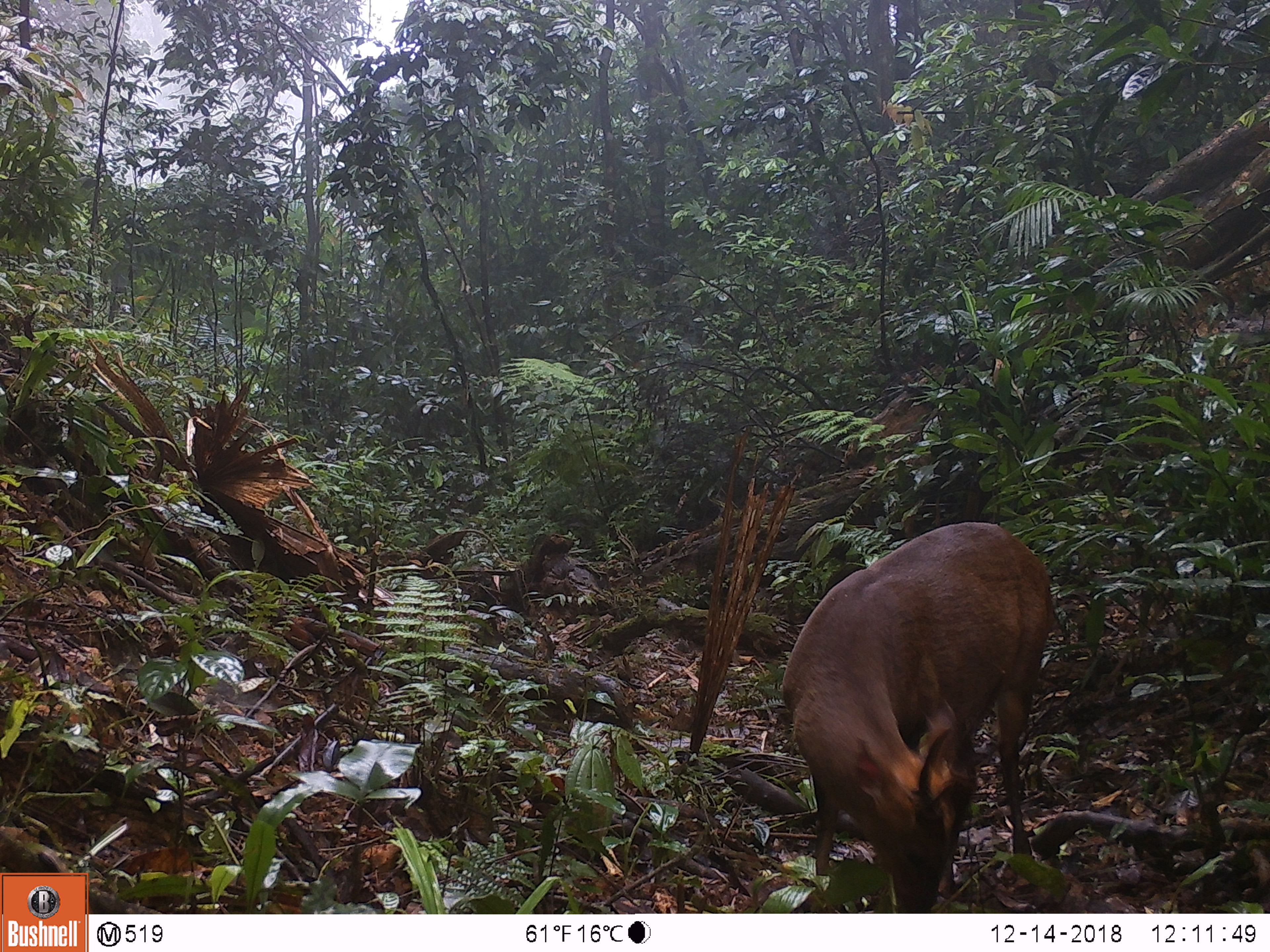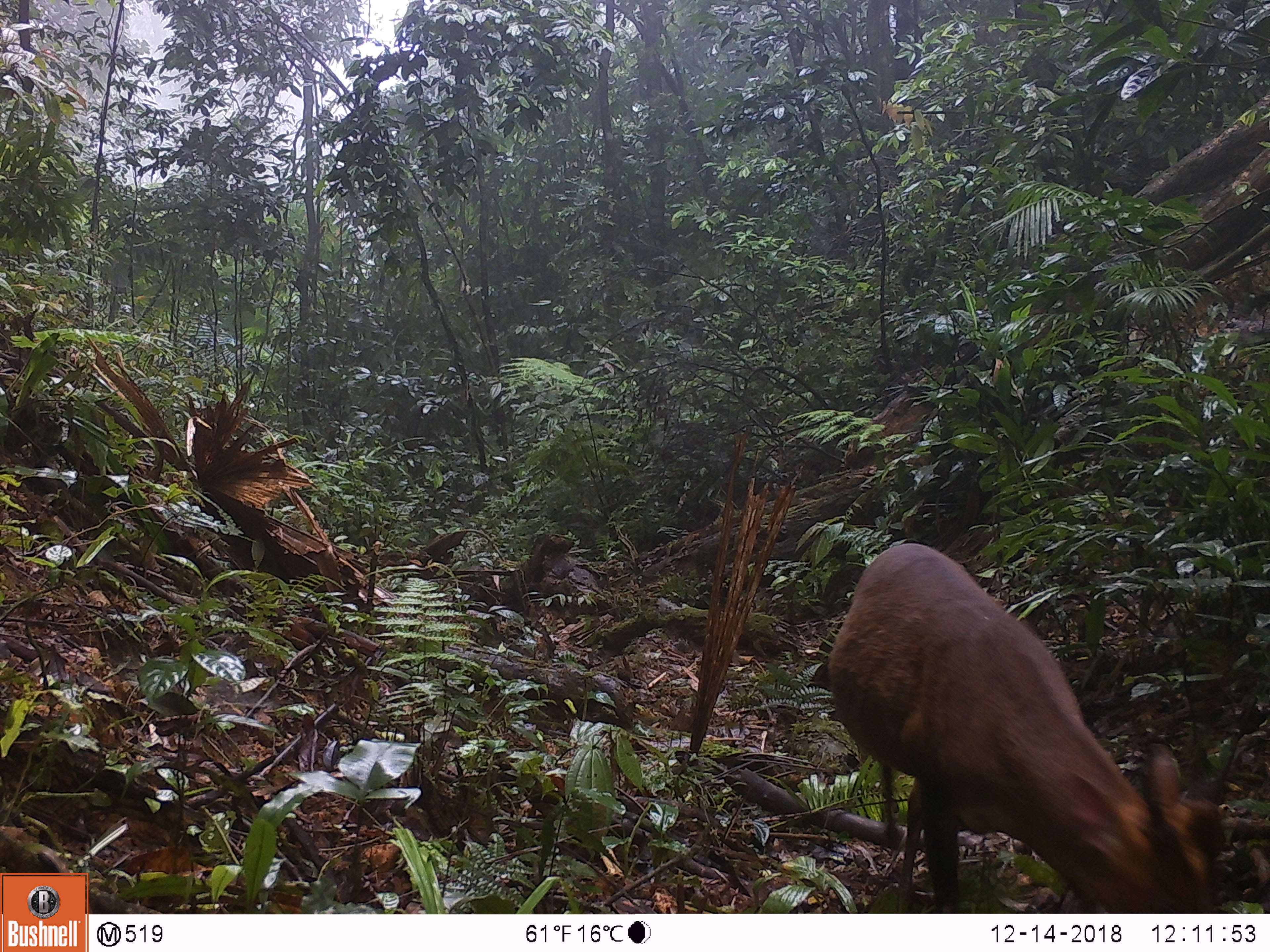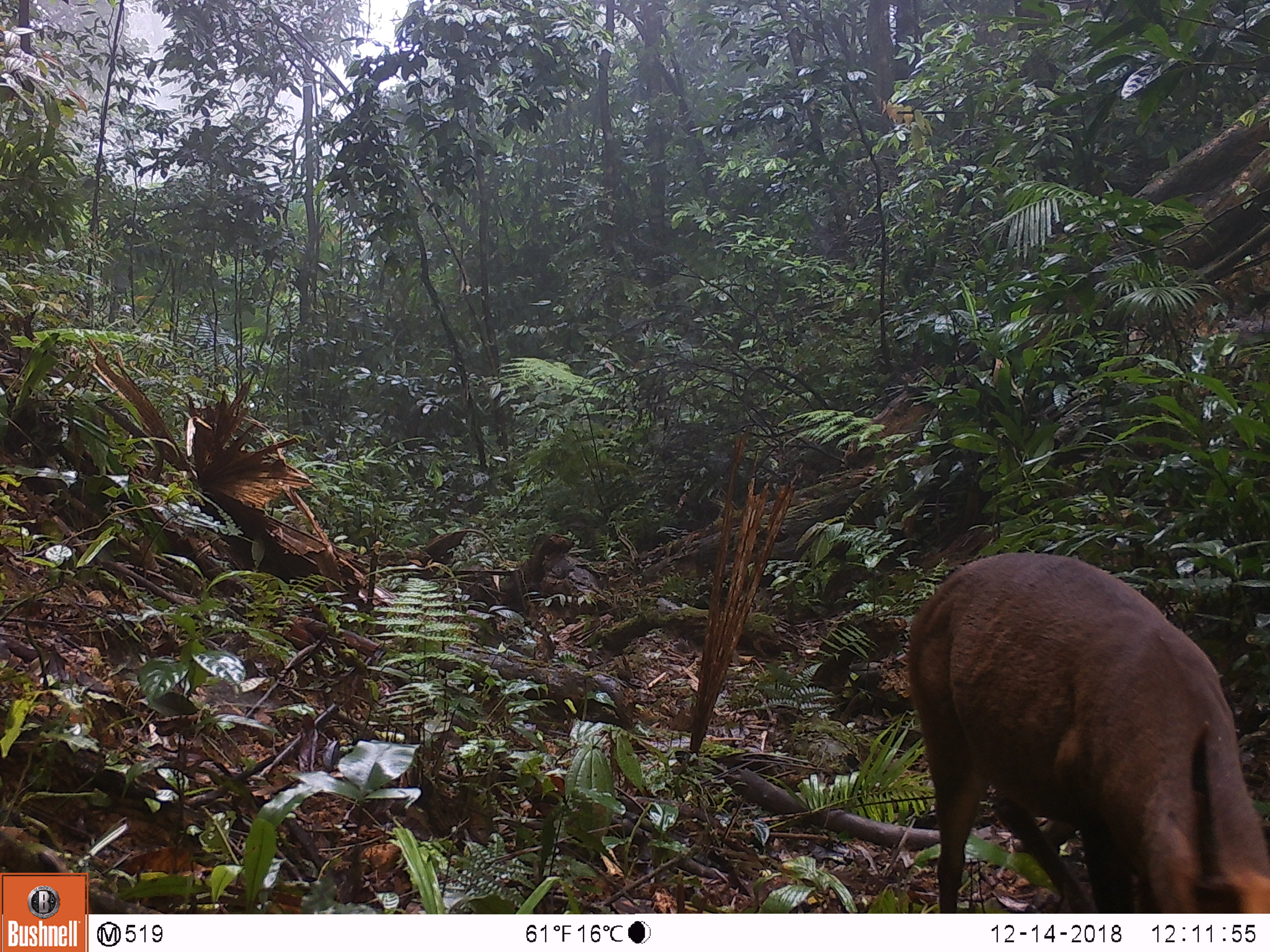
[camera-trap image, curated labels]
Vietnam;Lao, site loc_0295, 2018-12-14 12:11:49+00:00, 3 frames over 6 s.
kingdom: Animalia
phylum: Chordata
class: Mammalia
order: Artiodactyla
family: Cervidae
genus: Muntiacus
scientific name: Muntiacus vuquangensis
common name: large-antlered muntjac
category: large antlered muntjac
Large antlered muntjac (large-antlered muntjac) (Muntiacus vuquangensis). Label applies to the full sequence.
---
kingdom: Animalia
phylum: Chordata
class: Mammalia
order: Artiodactyla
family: Cervidae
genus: Muntiacus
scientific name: Muntiacus rooseveltorum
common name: roosevelt's muntjac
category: roosevelts muntjac group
Roosevelts muntjac group (roosevelt's muntjac) (Muntiacus rooseveltorum). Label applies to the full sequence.